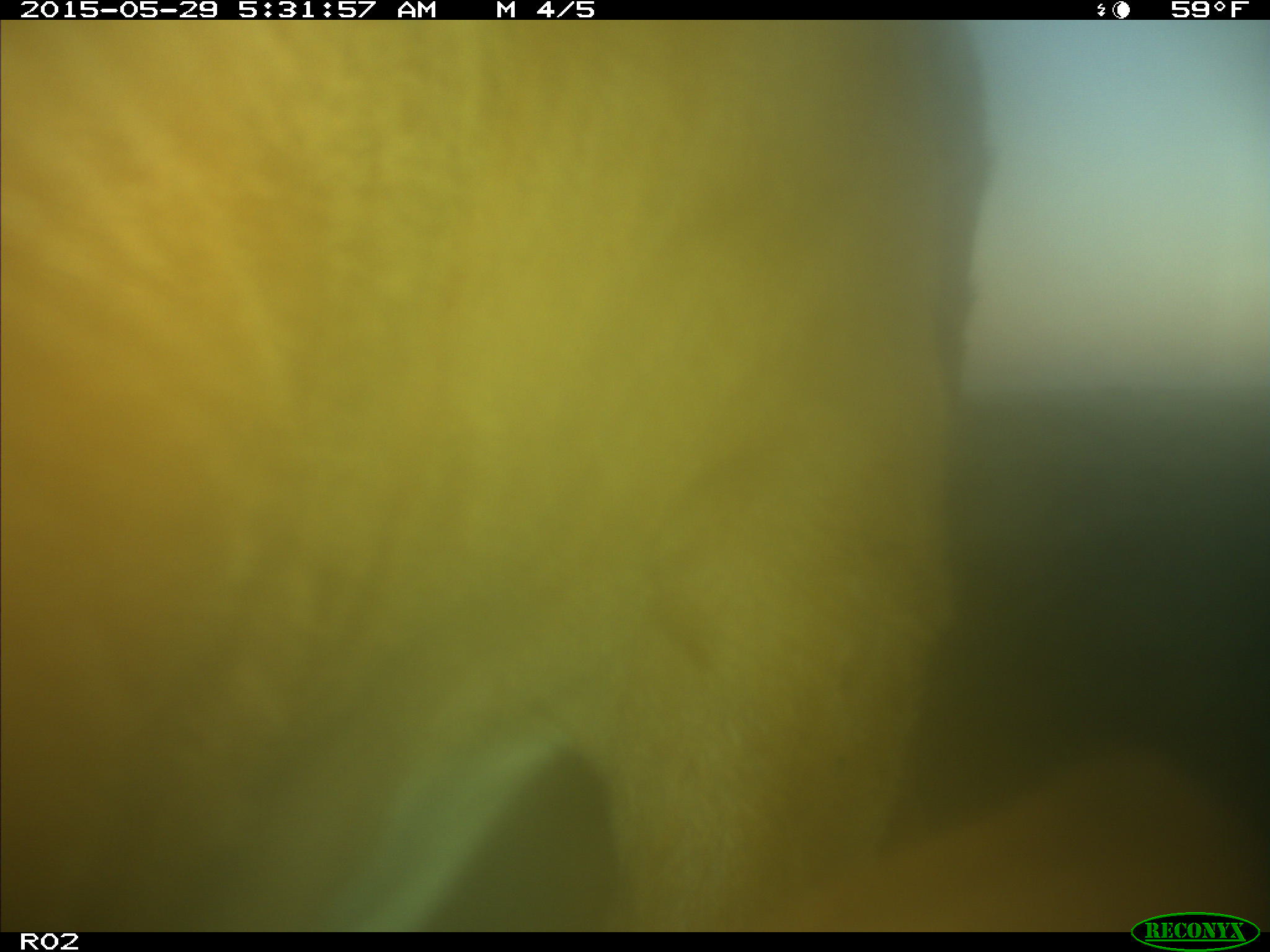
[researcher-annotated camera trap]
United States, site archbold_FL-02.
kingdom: Animalia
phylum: Chordata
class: Mammalia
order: Artiodactyla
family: Bovidae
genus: Bos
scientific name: Bos taurus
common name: domestic cow